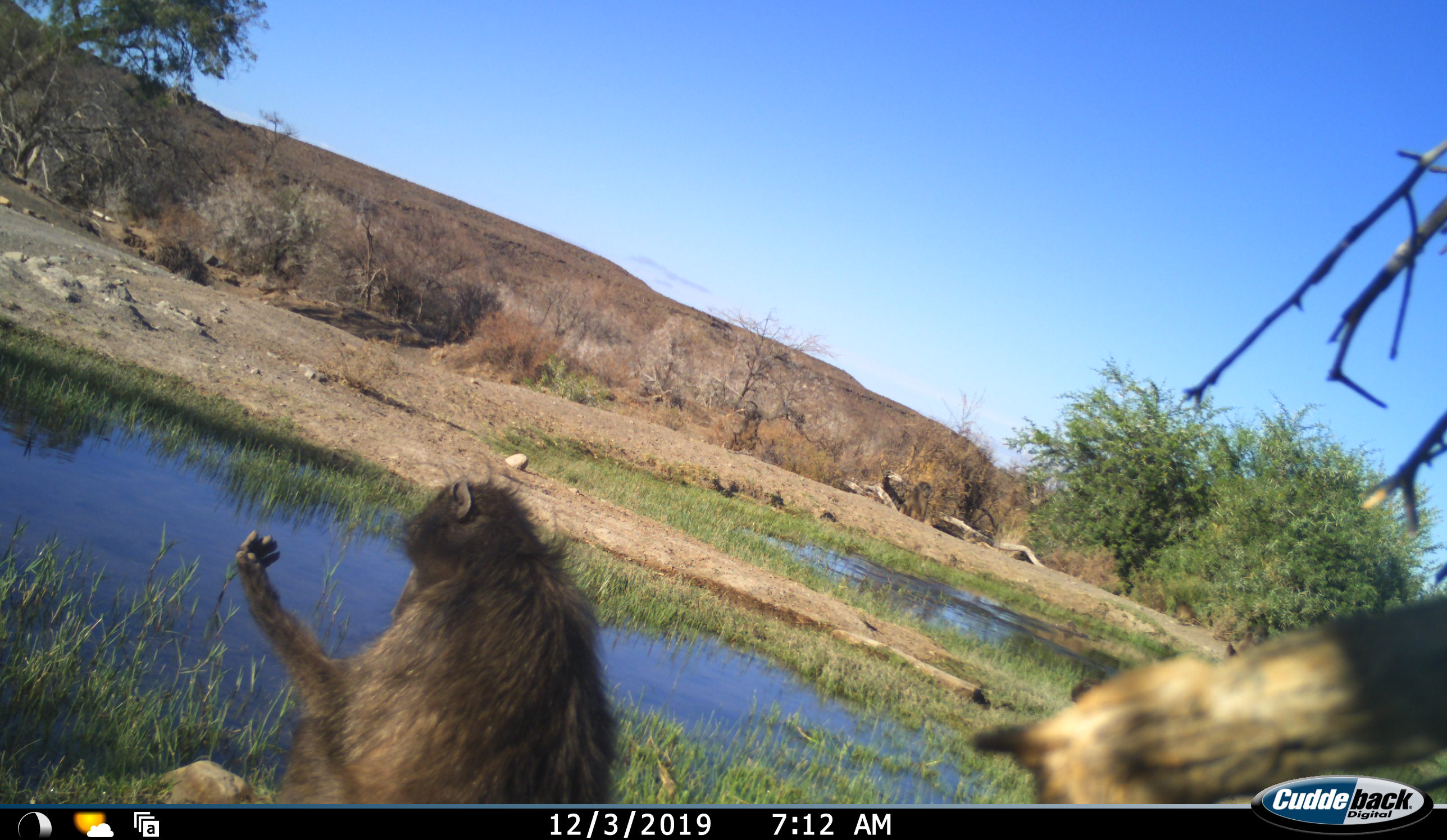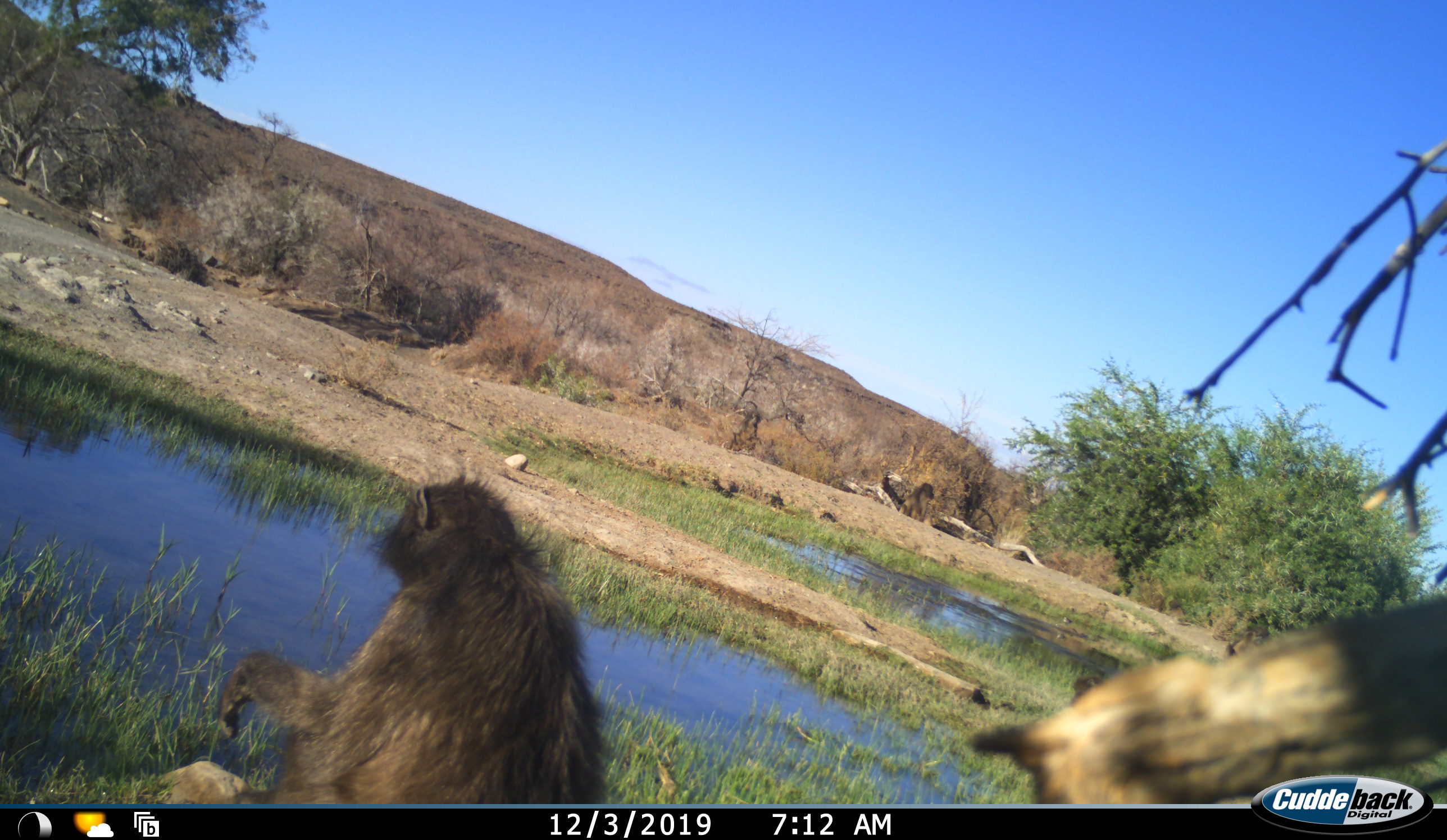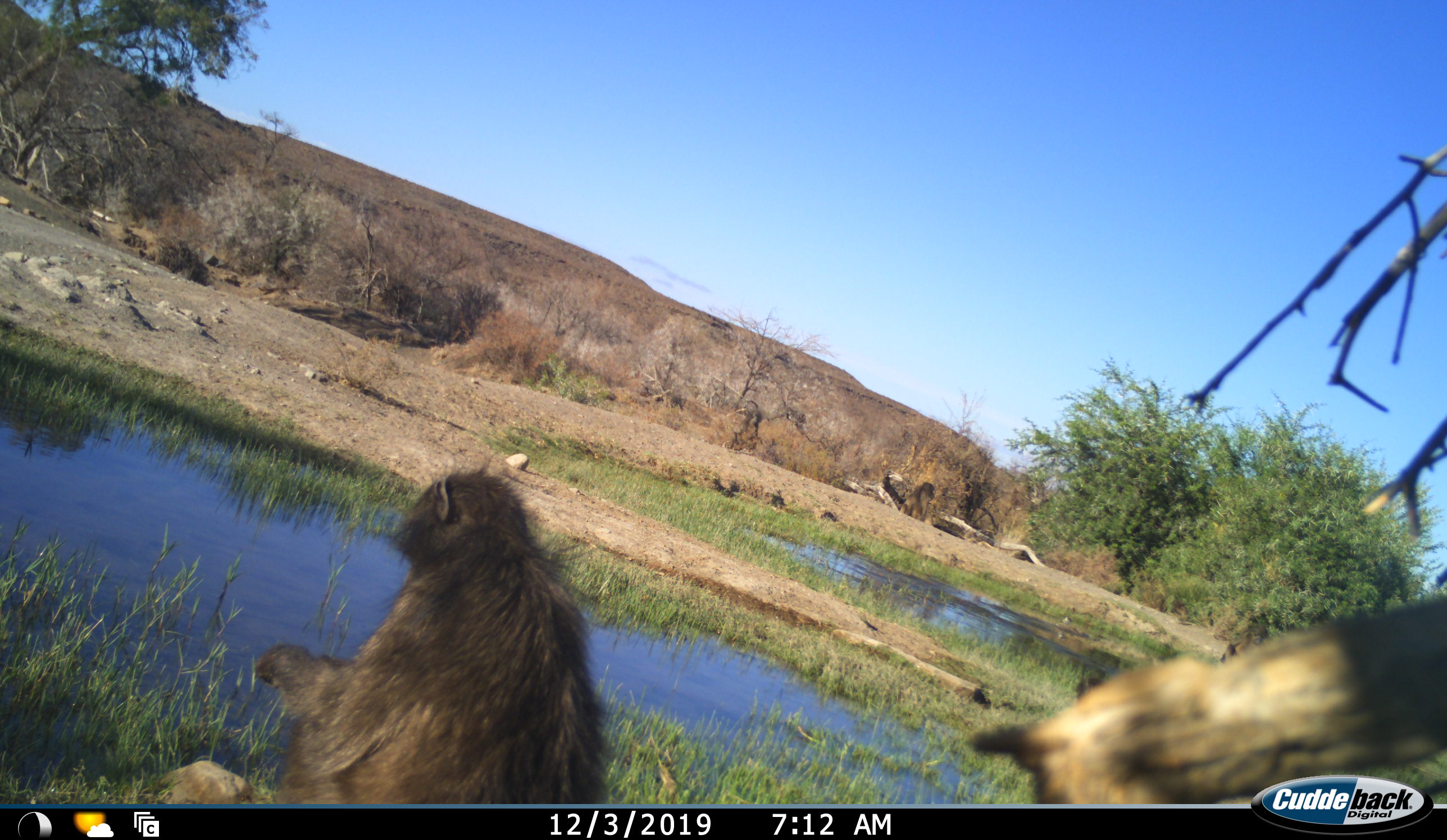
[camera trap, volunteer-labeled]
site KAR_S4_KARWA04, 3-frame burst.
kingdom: Animalia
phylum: Chordata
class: Mammalia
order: Primates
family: Cercopithecidae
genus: Papio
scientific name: Papio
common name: baboon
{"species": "baboon (Papio)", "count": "3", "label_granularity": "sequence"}